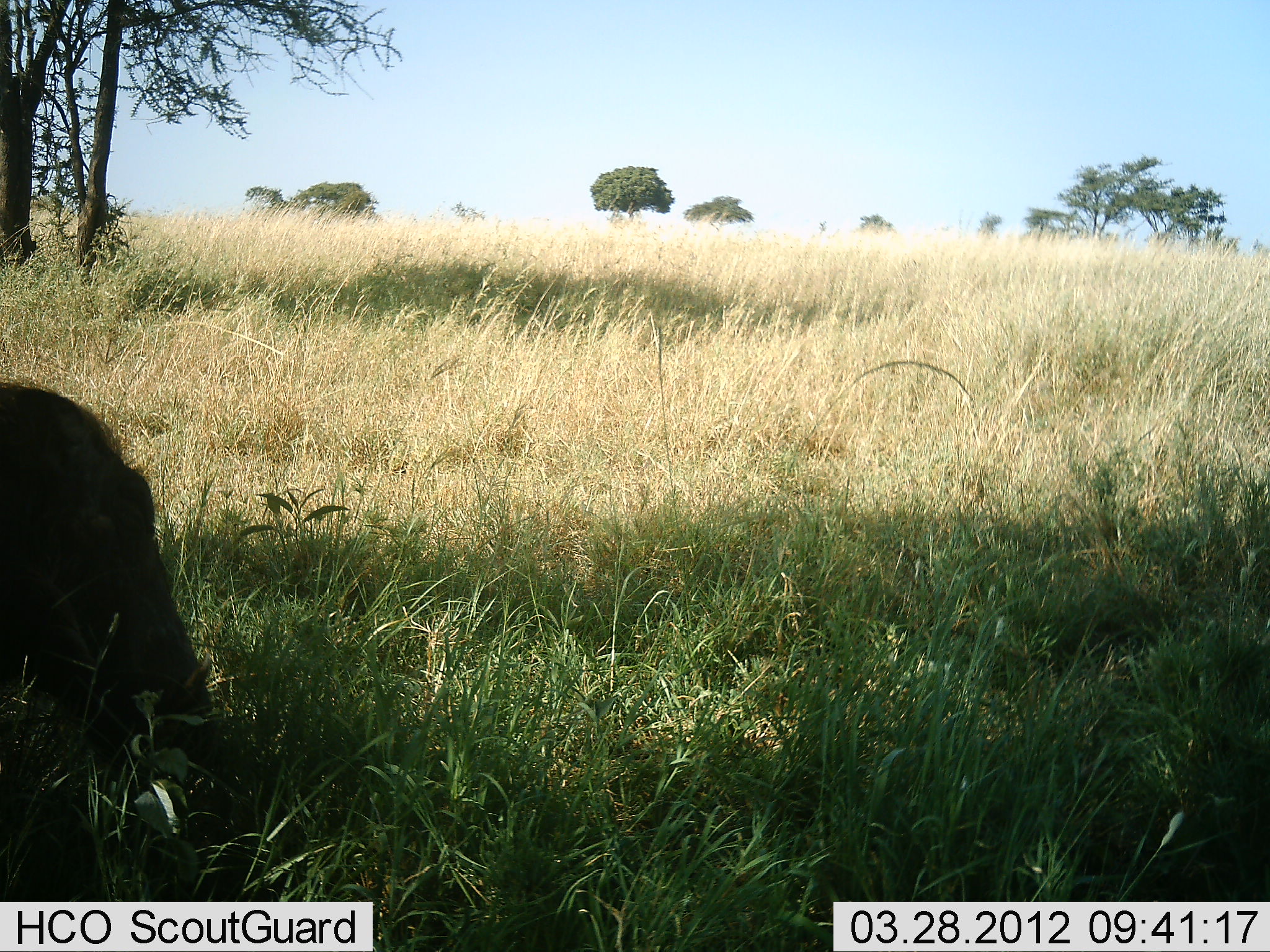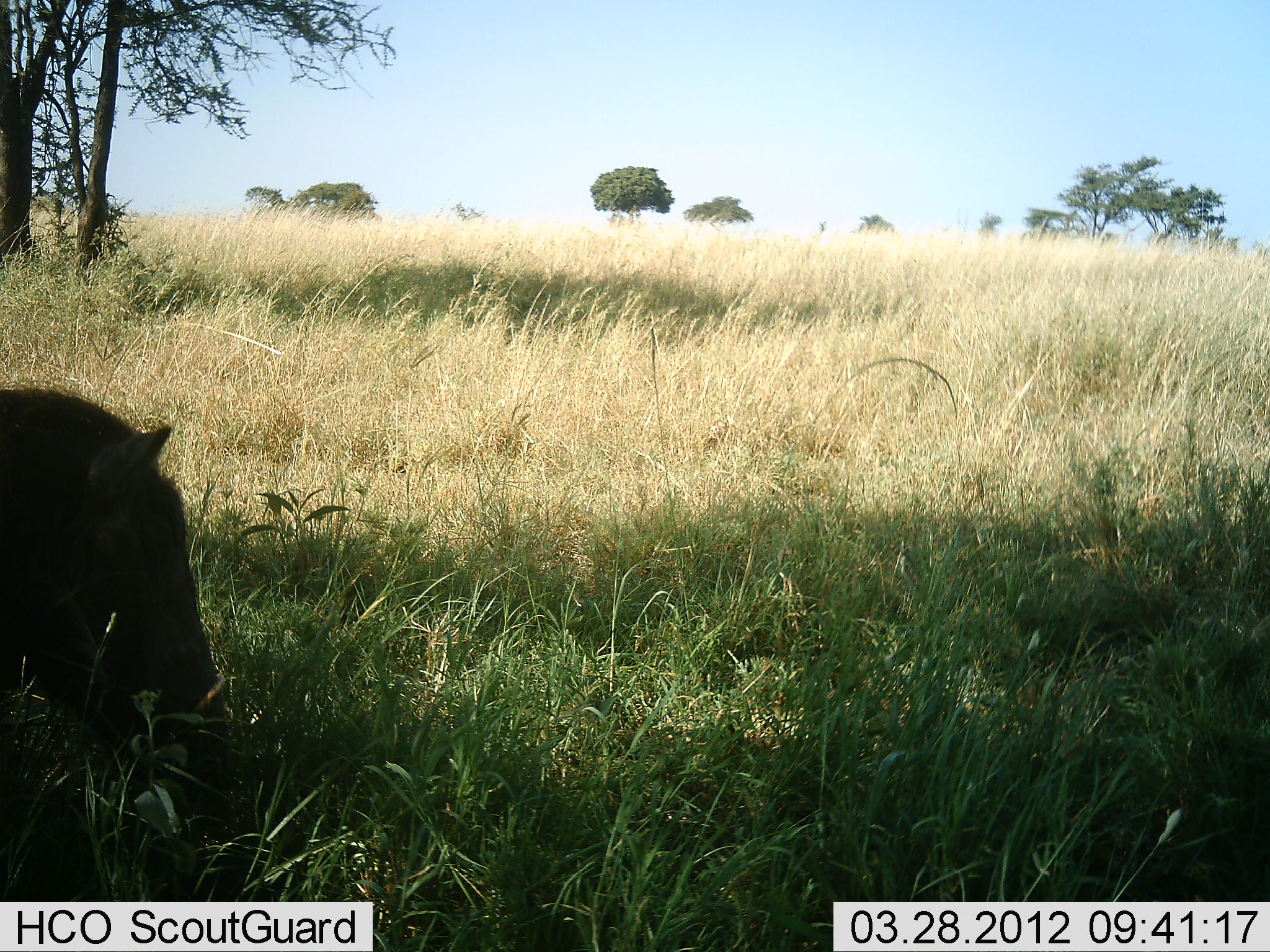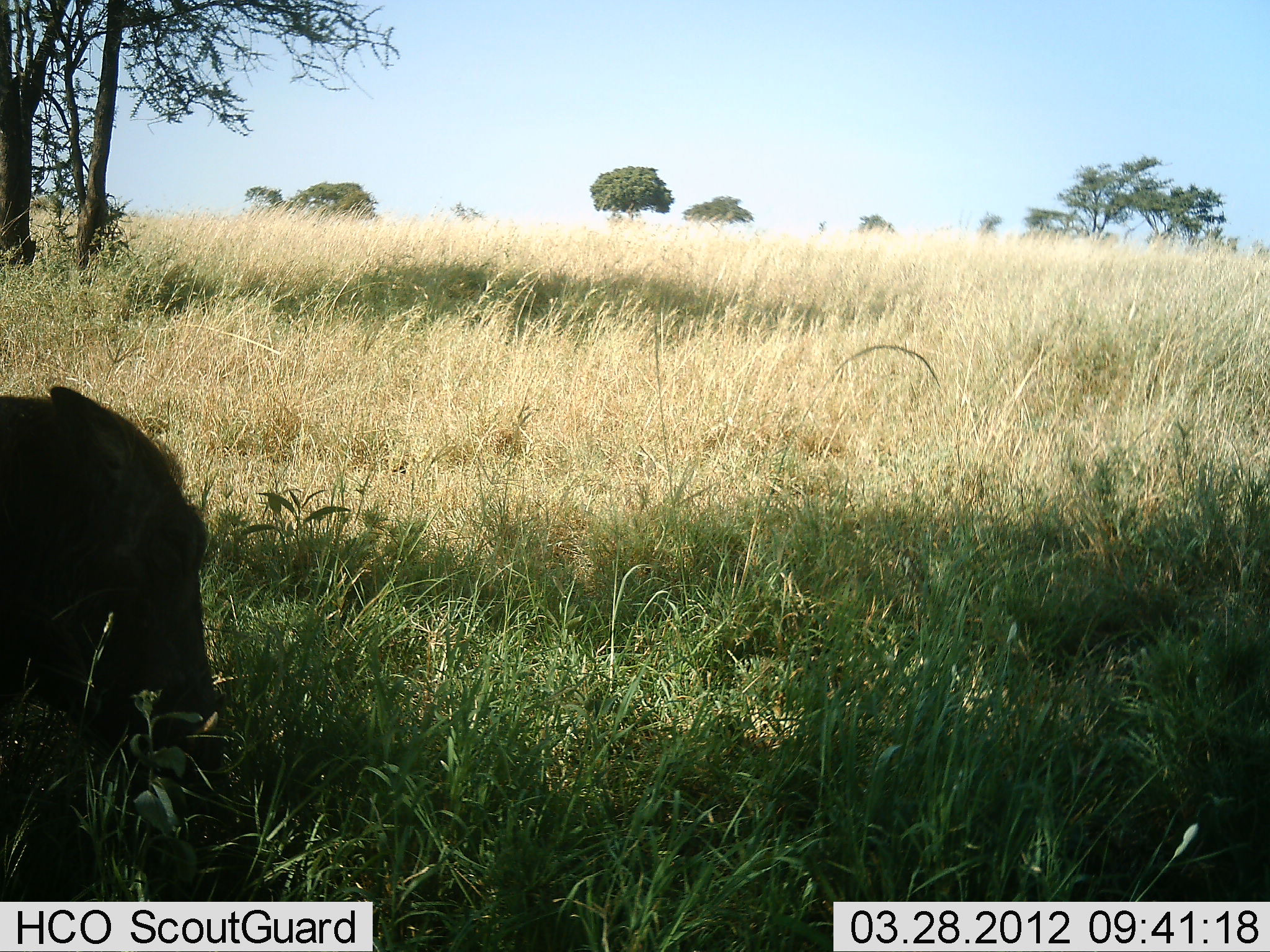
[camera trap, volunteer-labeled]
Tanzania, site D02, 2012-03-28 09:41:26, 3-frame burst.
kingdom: Animalia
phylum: Chordata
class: Mammalia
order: Artiodactyla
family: Suidae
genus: Phacochoerus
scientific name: Phacochoerus africanus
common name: warthog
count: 1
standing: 28%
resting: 0%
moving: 0%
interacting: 0%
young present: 0%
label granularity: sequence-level